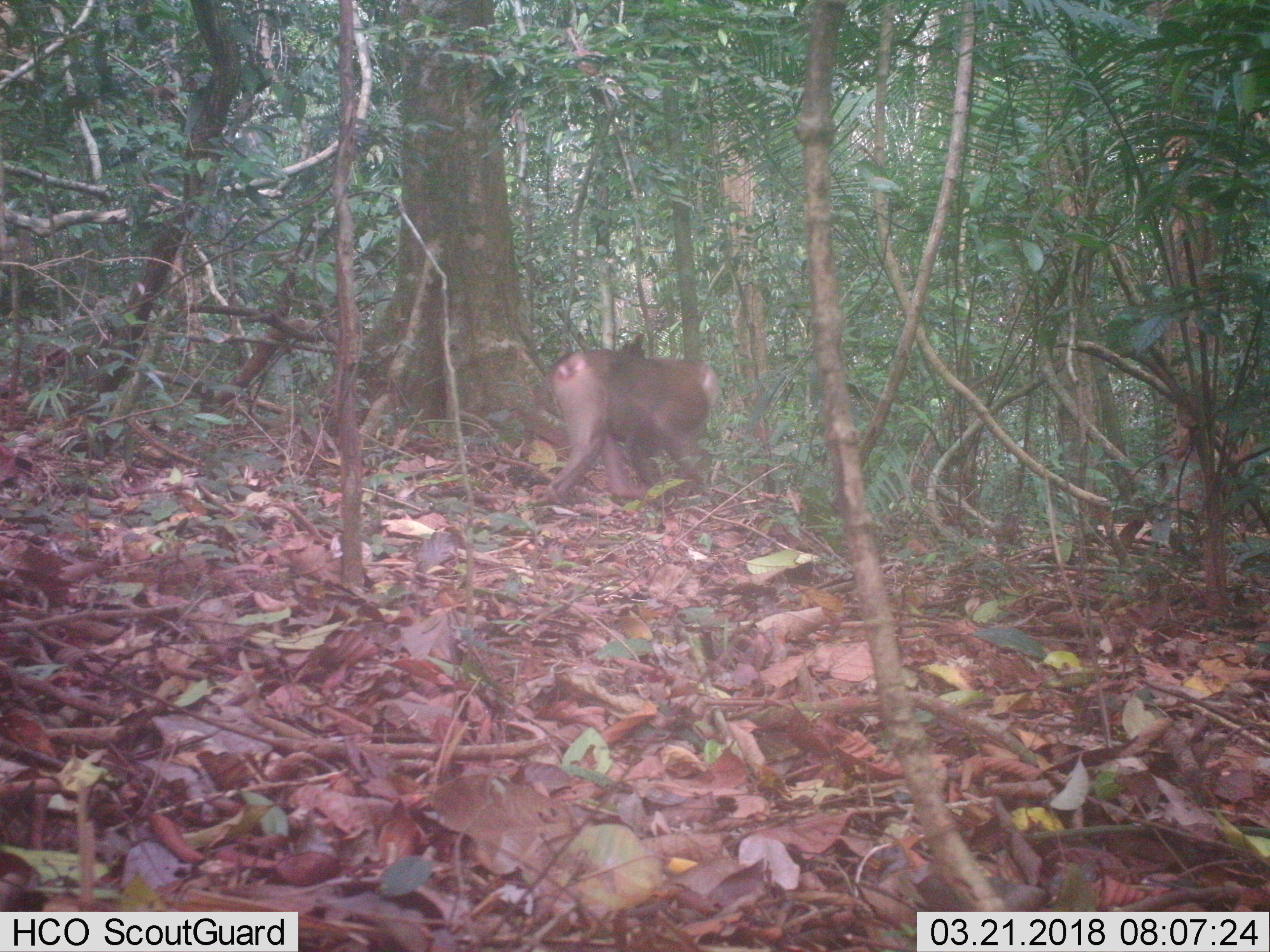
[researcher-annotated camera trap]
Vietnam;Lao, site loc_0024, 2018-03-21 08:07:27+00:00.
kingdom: Animalia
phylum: Chordata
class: Mammalia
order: Primates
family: Cercopithecidae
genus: Macaca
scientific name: Macaca nemestrina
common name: pig-tailed macaque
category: pig tailed macaque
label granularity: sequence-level